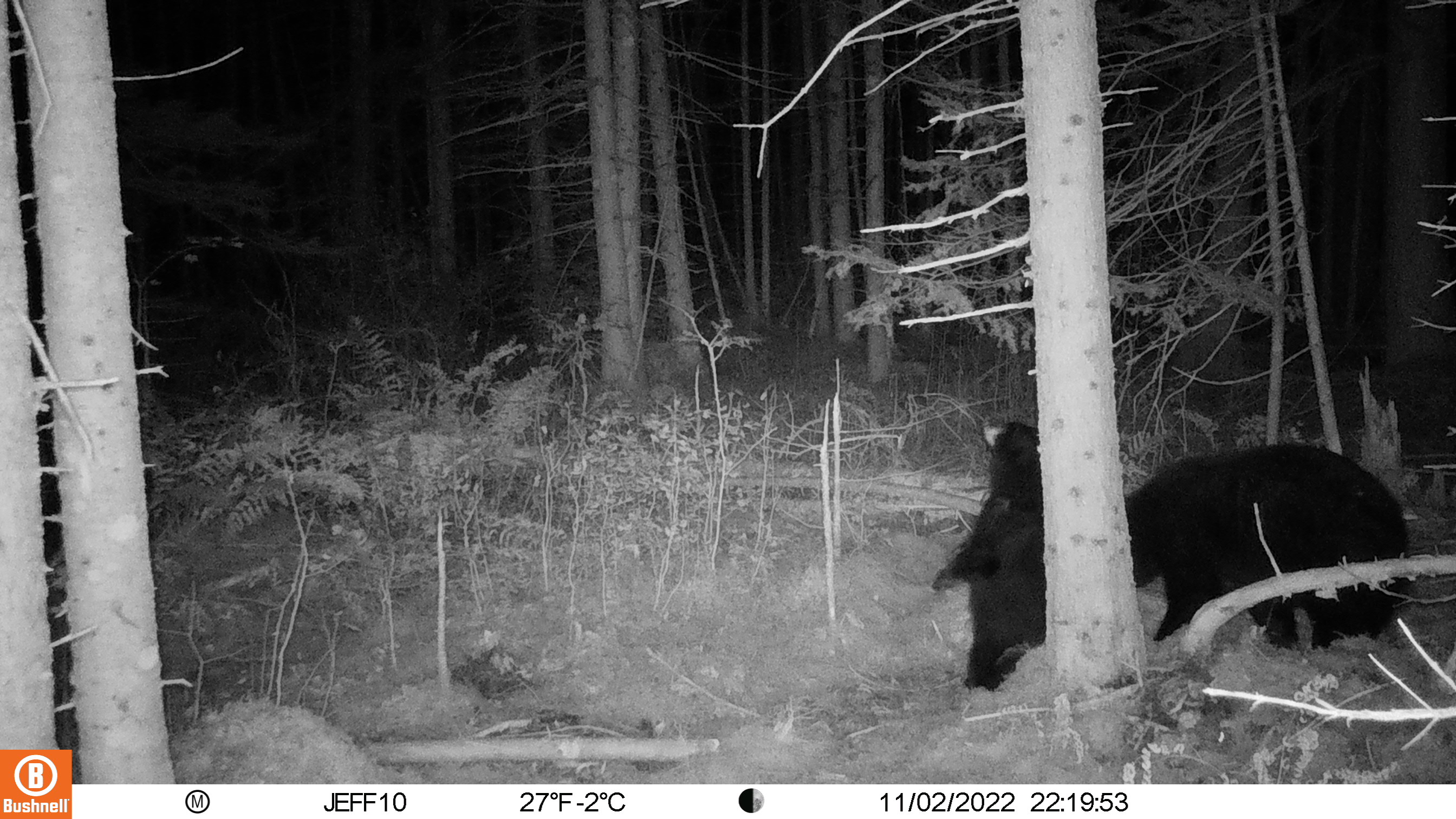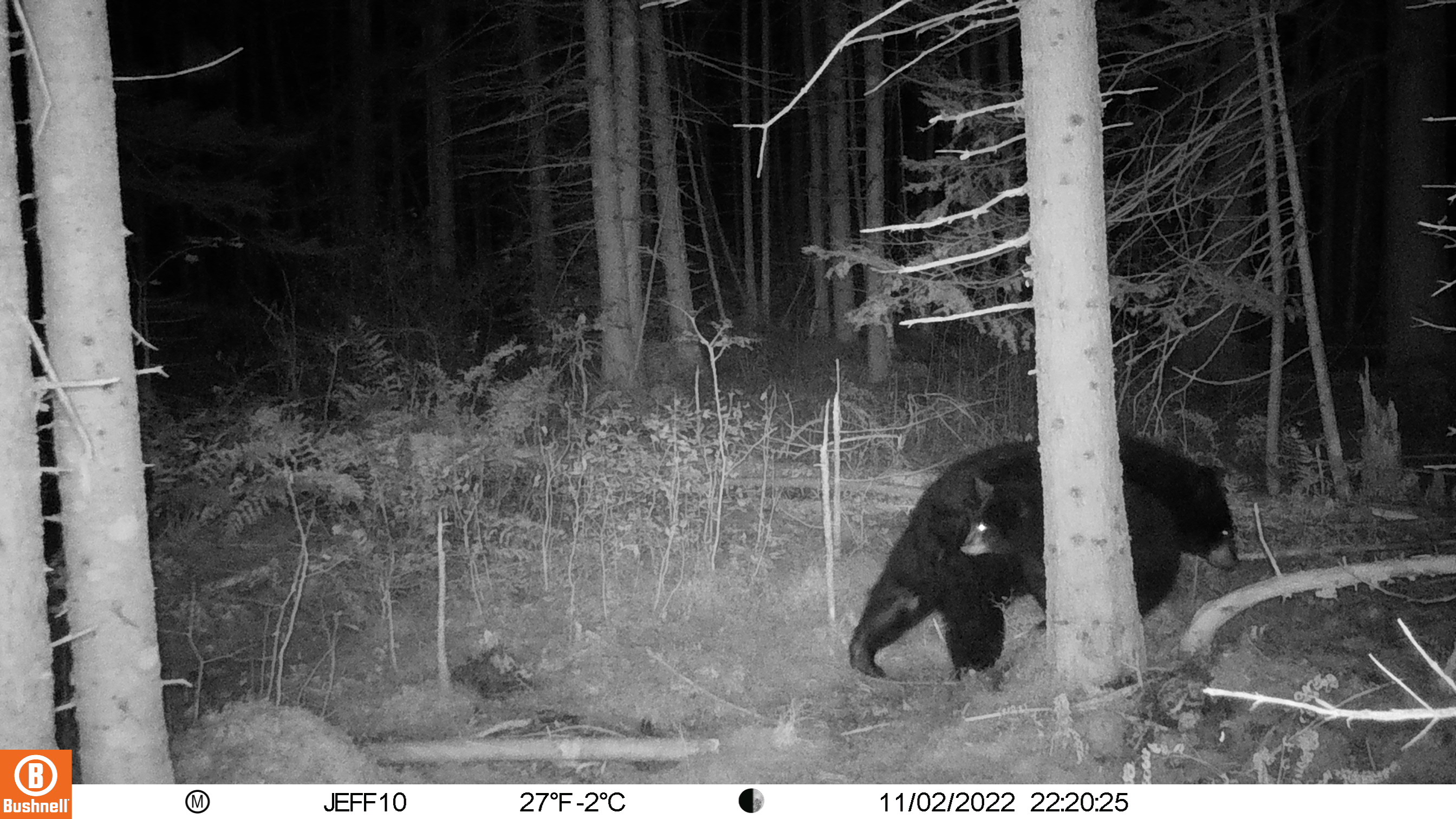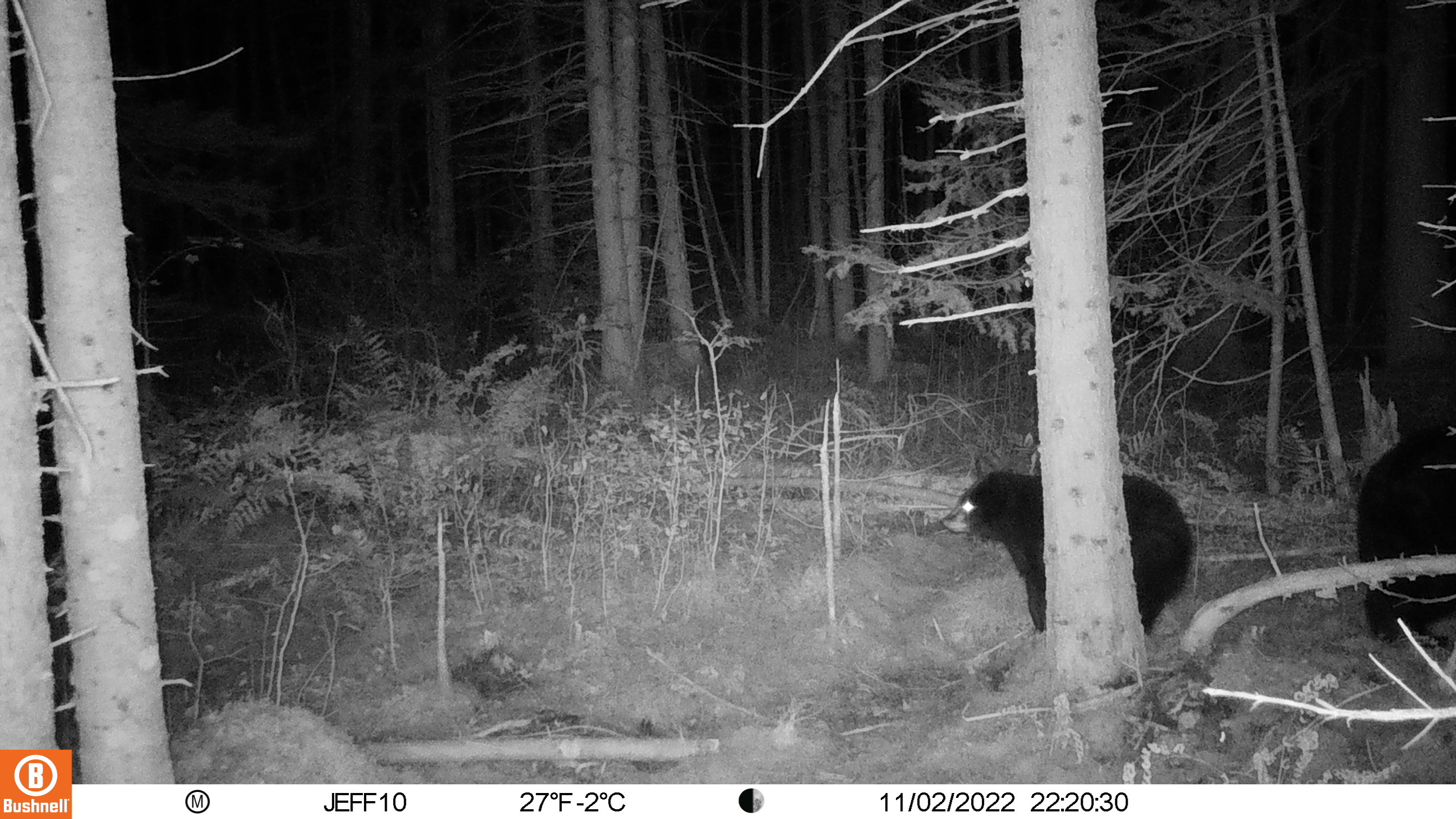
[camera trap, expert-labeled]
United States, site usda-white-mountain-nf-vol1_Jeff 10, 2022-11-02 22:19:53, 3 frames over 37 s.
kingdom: Animalia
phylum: Chordata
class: Mammalia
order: Carnivora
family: Ursidae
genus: Ursus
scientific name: Ursus americanus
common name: black bear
Black bear (Ursus americanus).